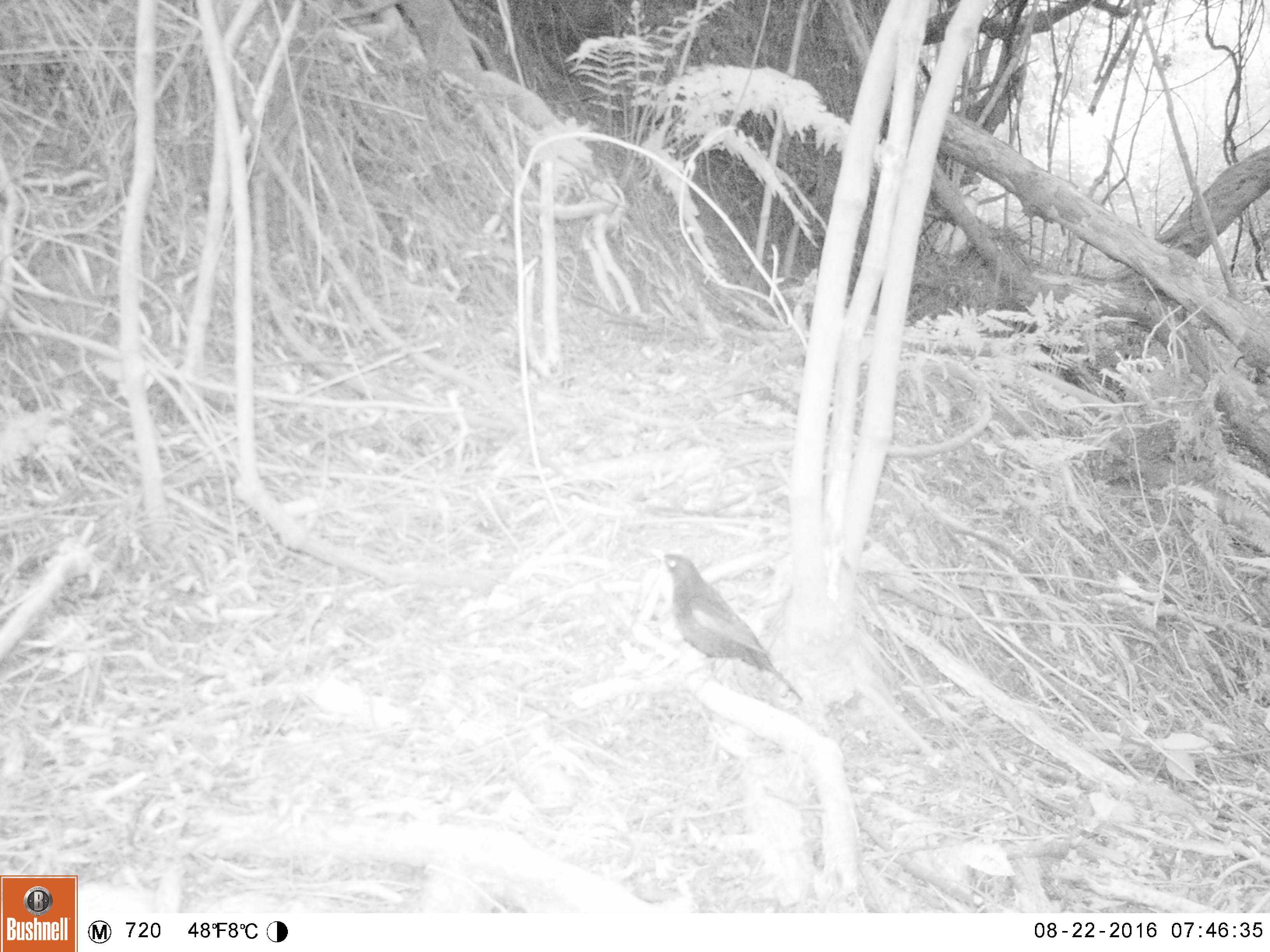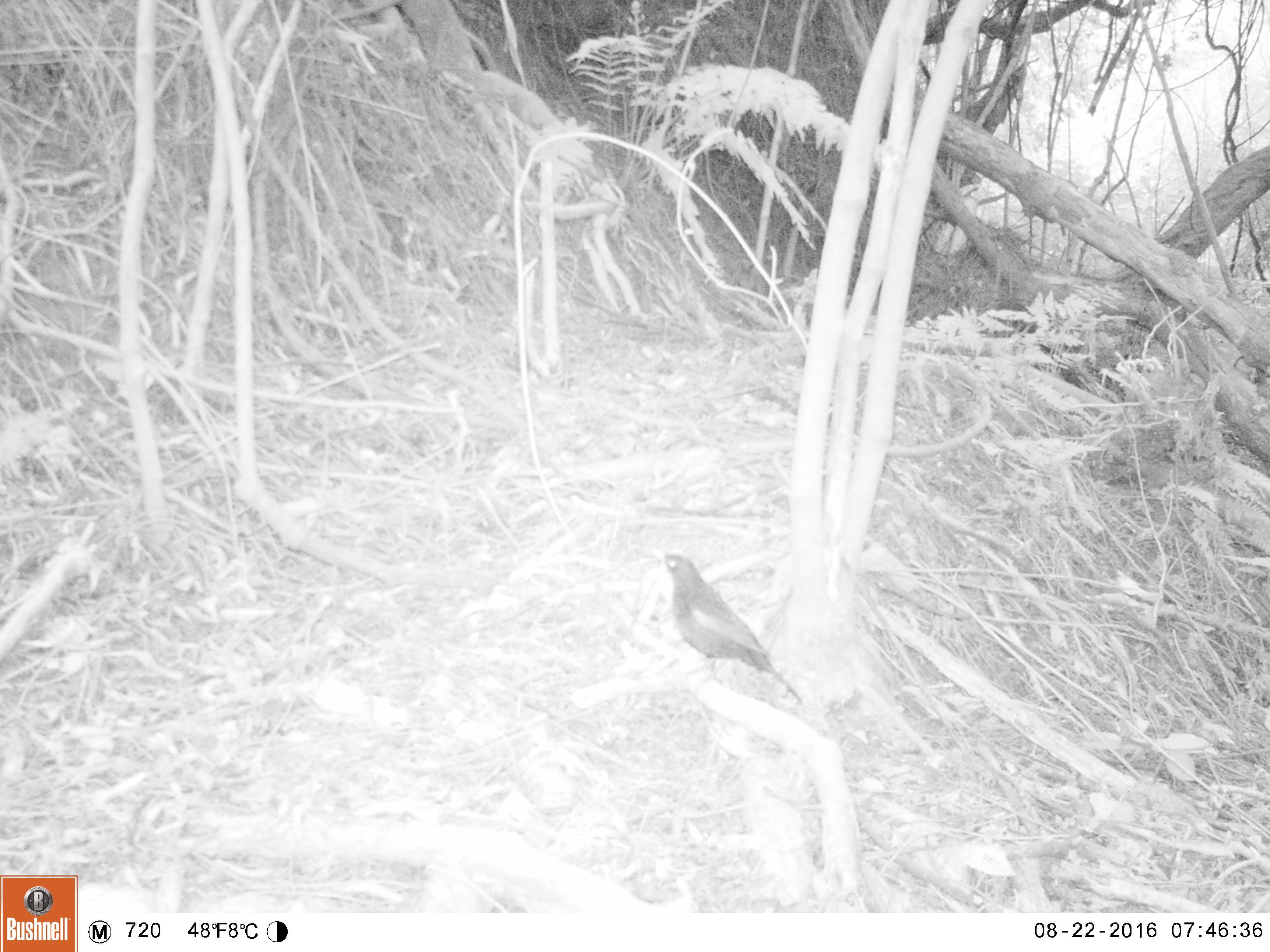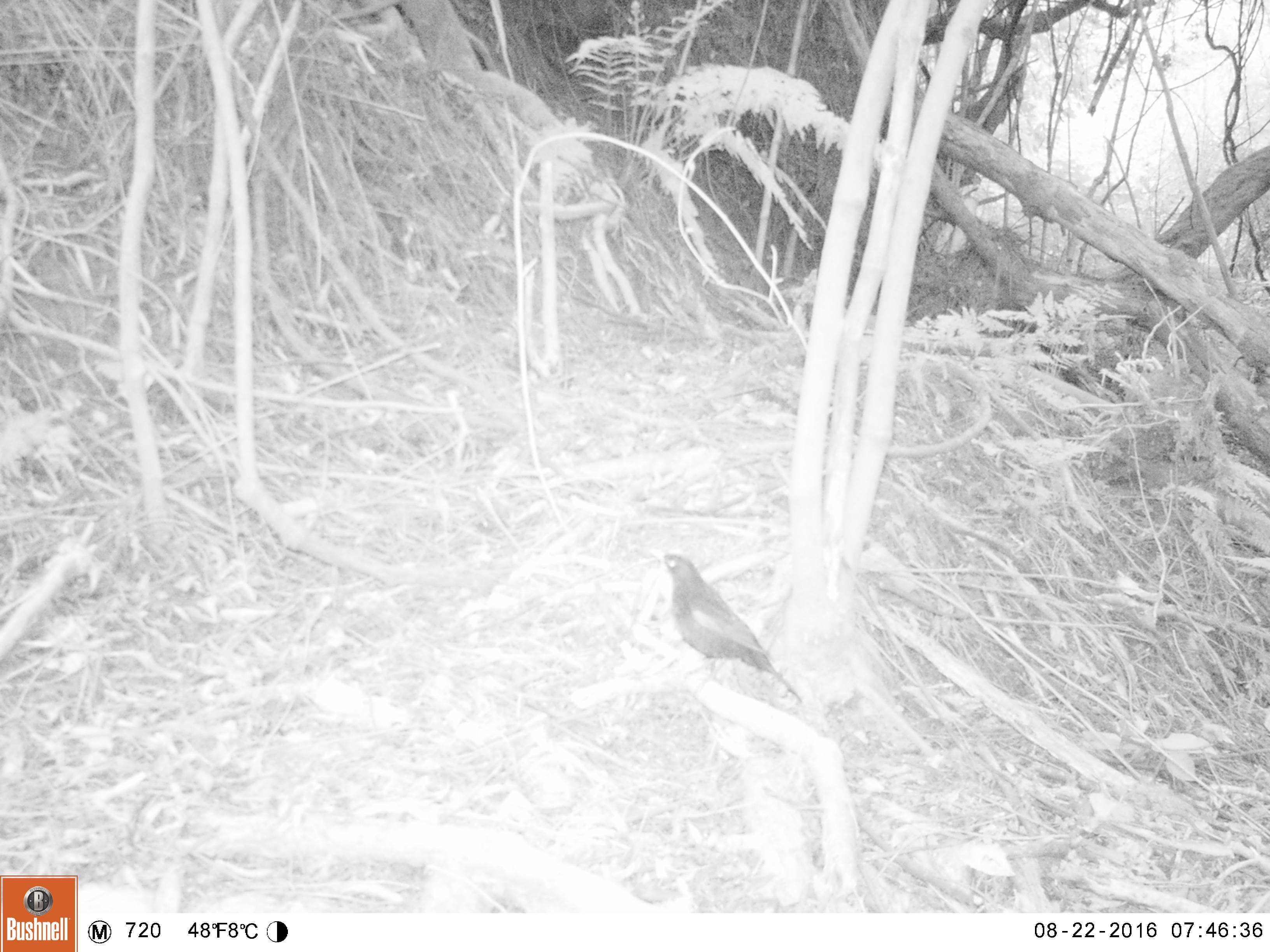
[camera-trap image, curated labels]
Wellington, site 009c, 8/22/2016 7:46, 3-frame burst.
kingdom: Animalia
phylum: Chordata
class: Aves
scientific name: Aves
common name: bird